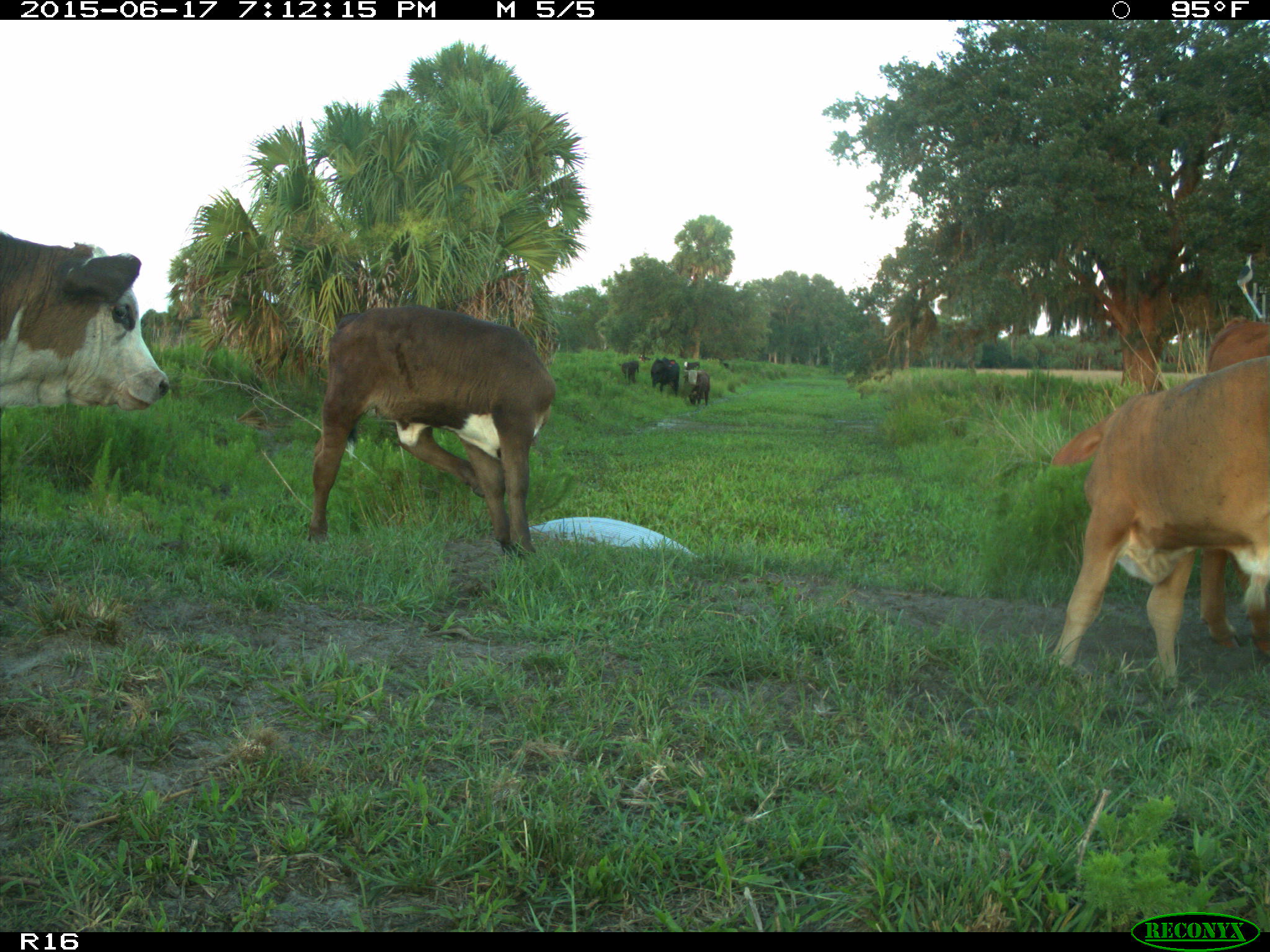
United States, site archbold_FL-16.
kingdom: Animalia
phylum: Chordata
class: Mammalia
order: Artiodactyla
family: Bovidae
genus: Bos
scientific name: Bos taurus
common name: domestic cow